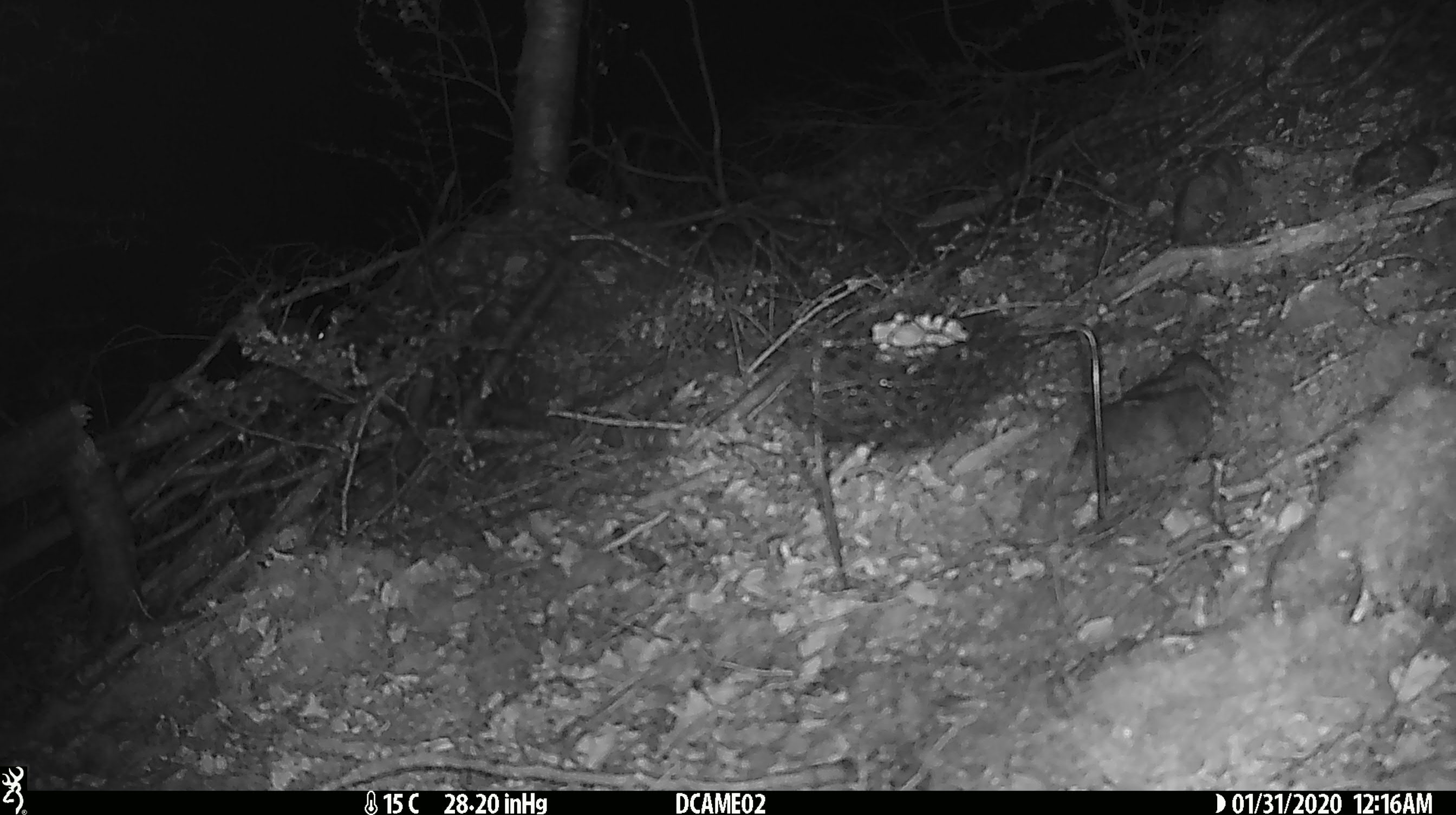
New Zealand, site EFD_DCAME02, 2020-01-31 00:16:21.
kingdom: Animalia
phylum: Chordata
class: Mammalia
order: Rodentia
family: Muridae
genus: Mus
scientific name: Mus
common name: mouse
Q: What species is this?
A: Mouse (Mus).